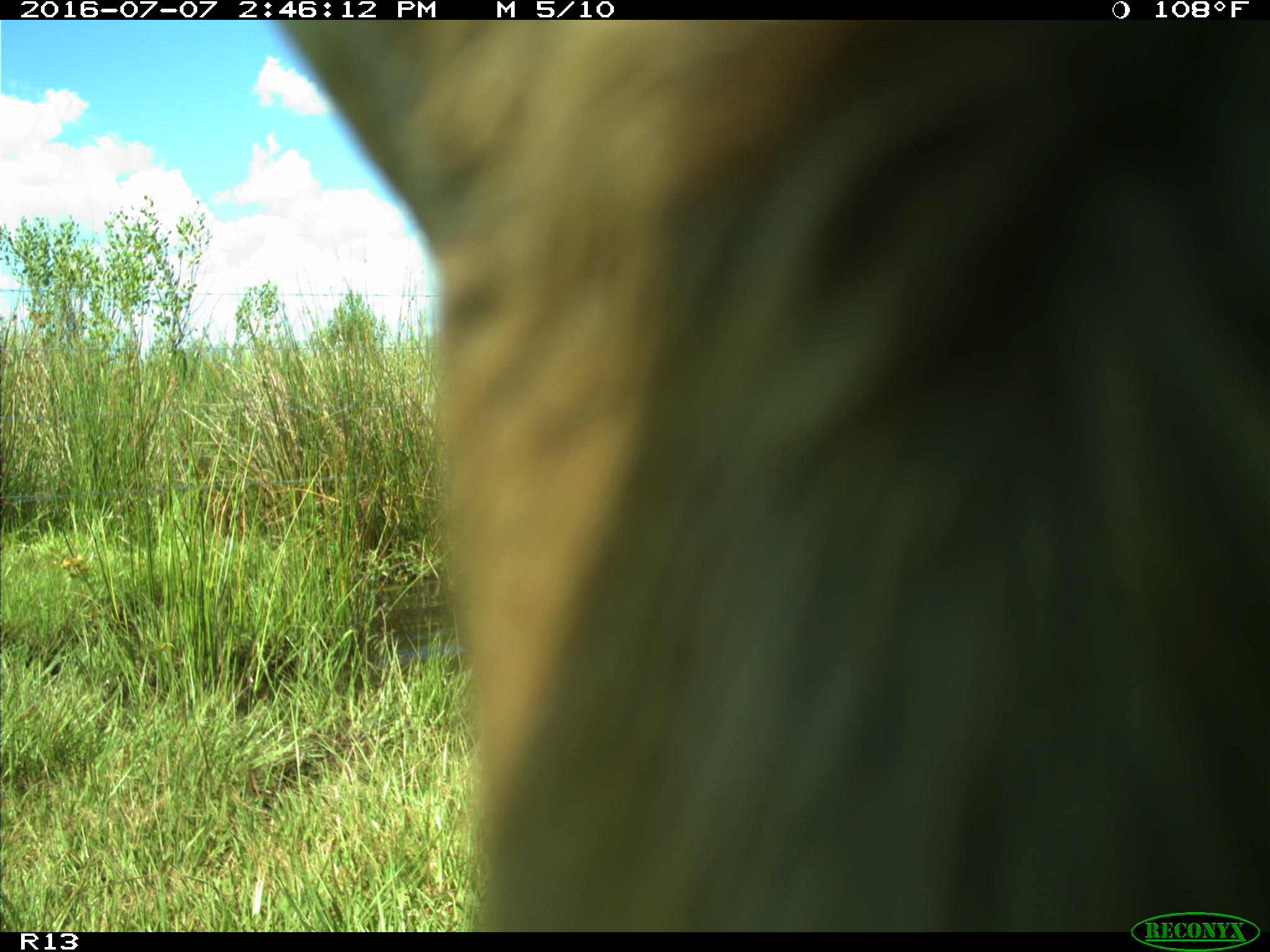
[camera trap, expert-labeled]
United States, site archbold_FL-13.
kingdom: Animalia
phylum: Chordata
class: Mammalia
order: Artiodactyla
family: Bovidae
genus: Bos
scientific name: Bos taurus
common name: domestic cow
Bos taurus (domestic cow).